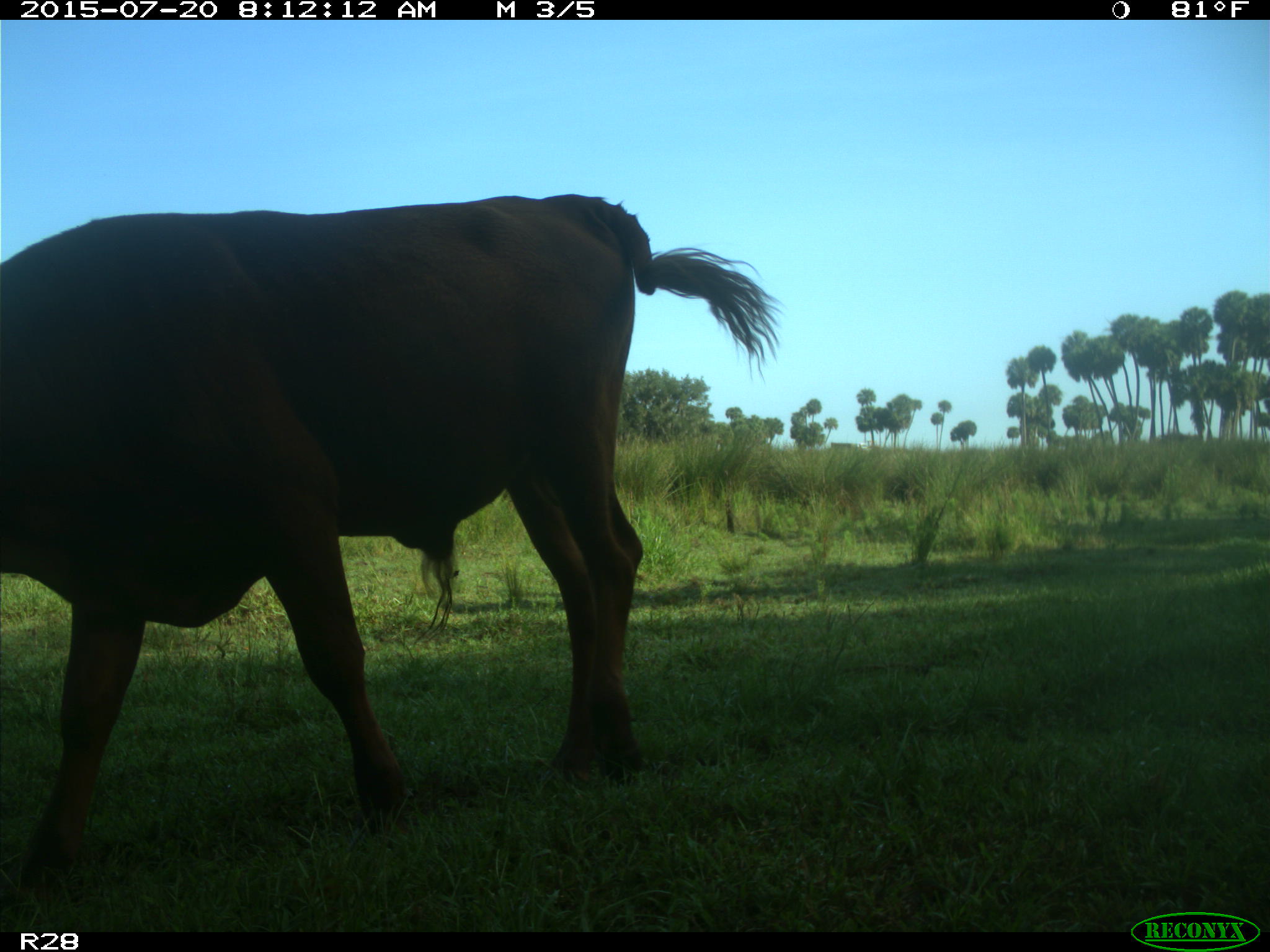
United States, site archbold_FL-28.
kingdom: Animalia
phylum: Chordata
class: Mammalia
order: Artiodactyla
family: Bovidae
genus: Bos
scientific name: Bos taurus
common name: domestic cow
Bos taurus (domestic cow).